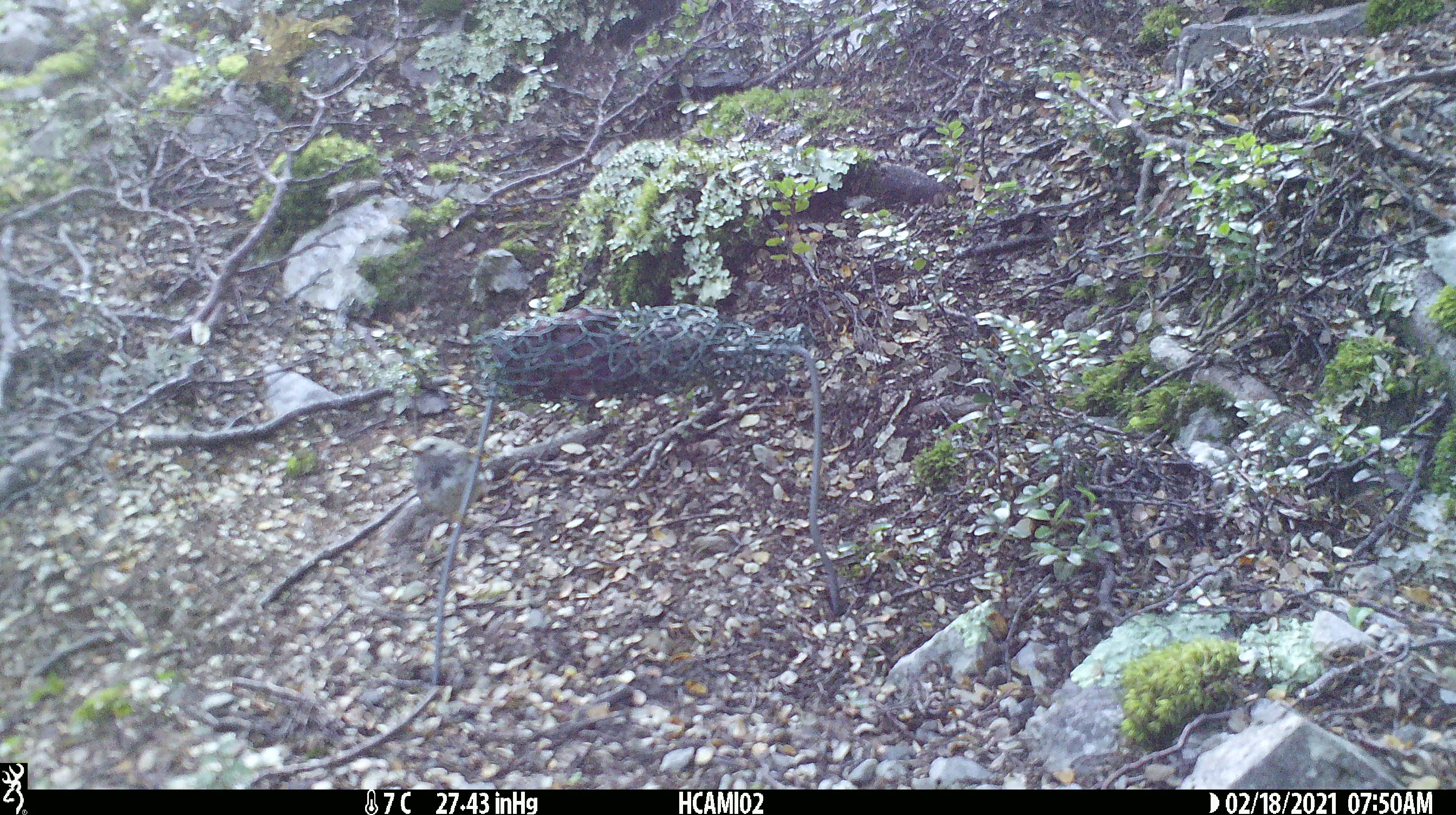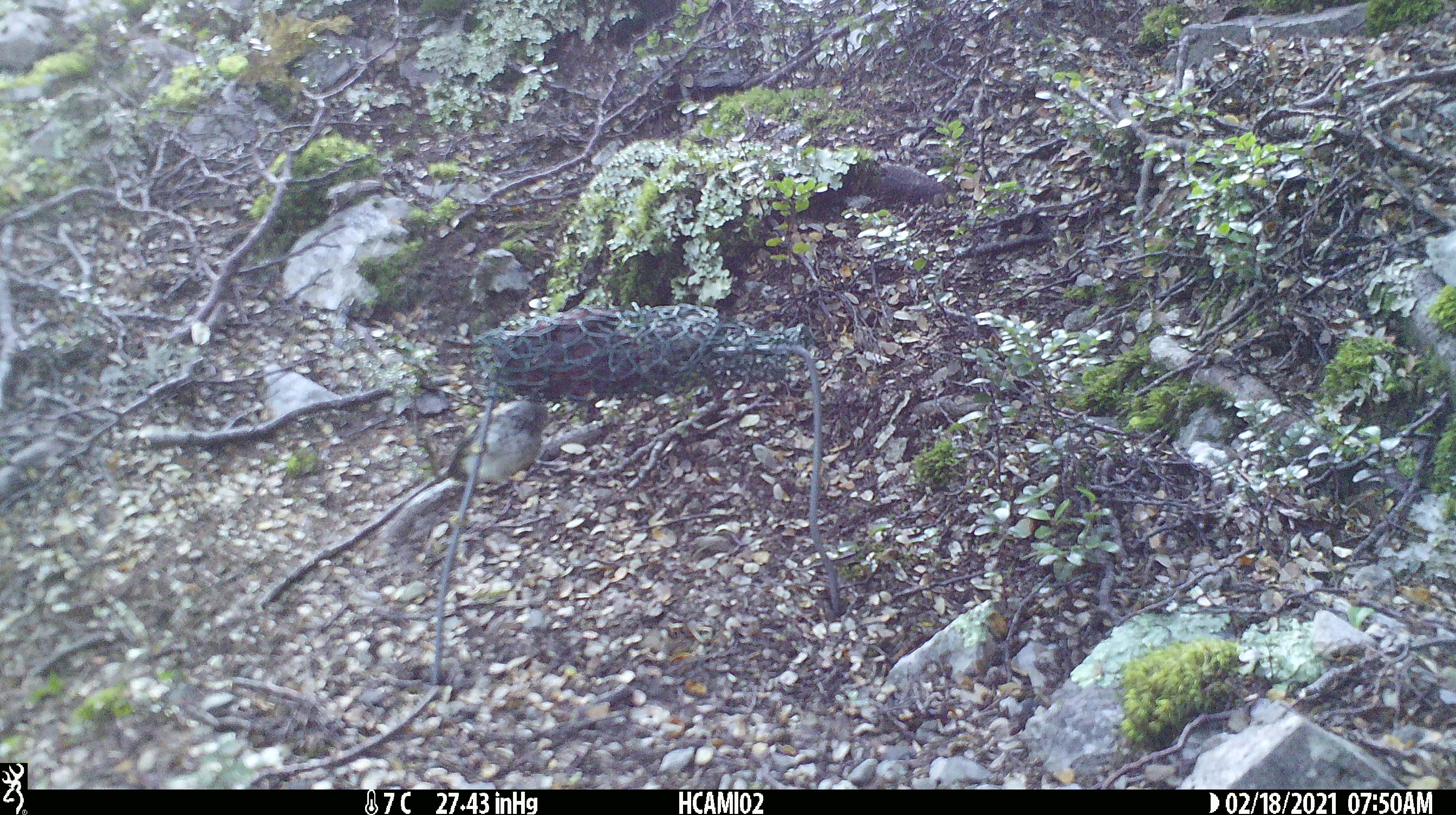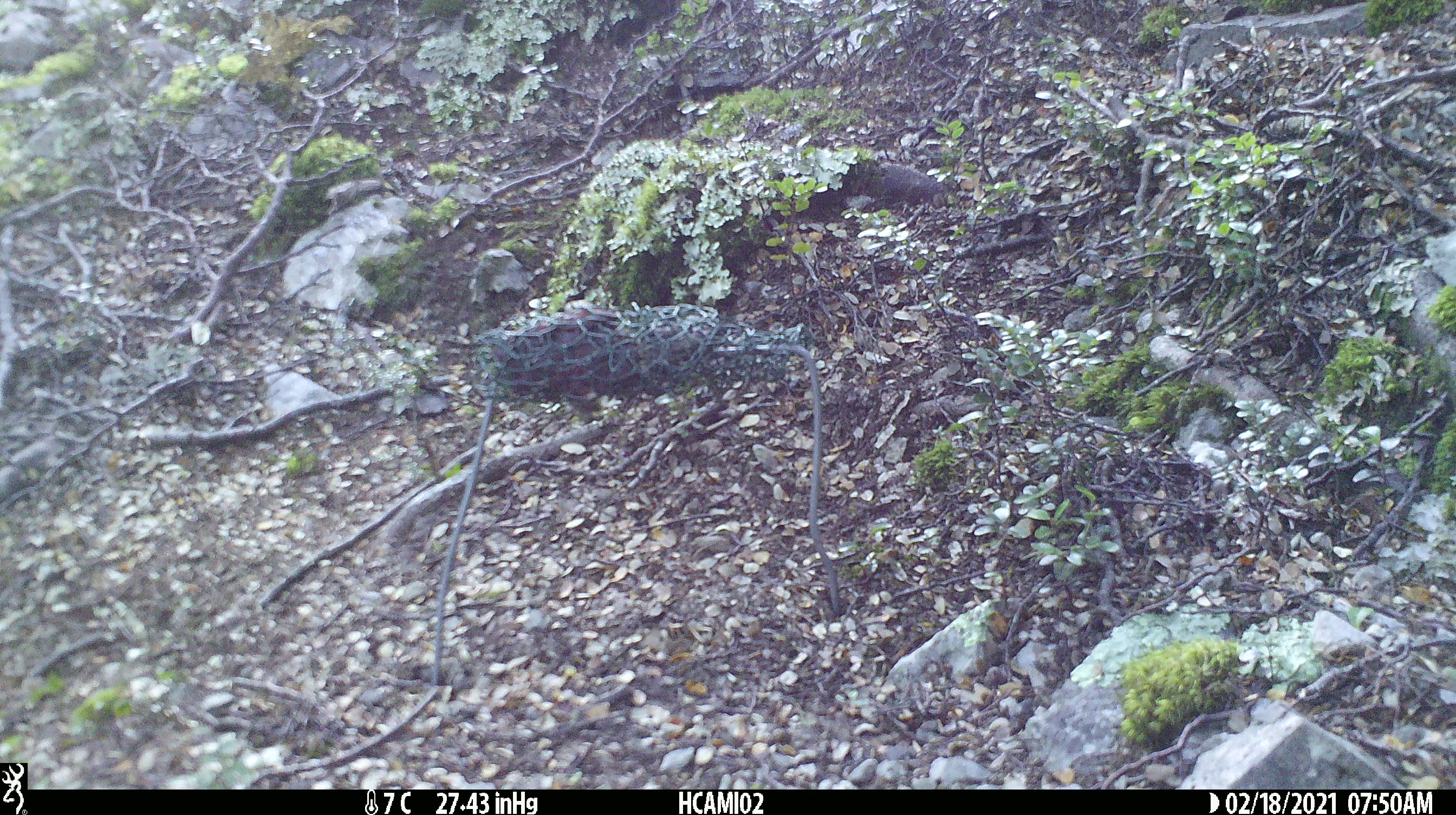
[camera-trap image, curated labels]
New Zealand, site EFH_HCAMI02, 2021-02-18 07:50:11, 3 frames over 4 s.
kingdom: Animalia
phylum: Chordata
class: Aves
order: Passeriformes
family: Acanthisittidae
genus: Acanthisitta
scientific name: Acanthisitta chloris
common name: rifleman